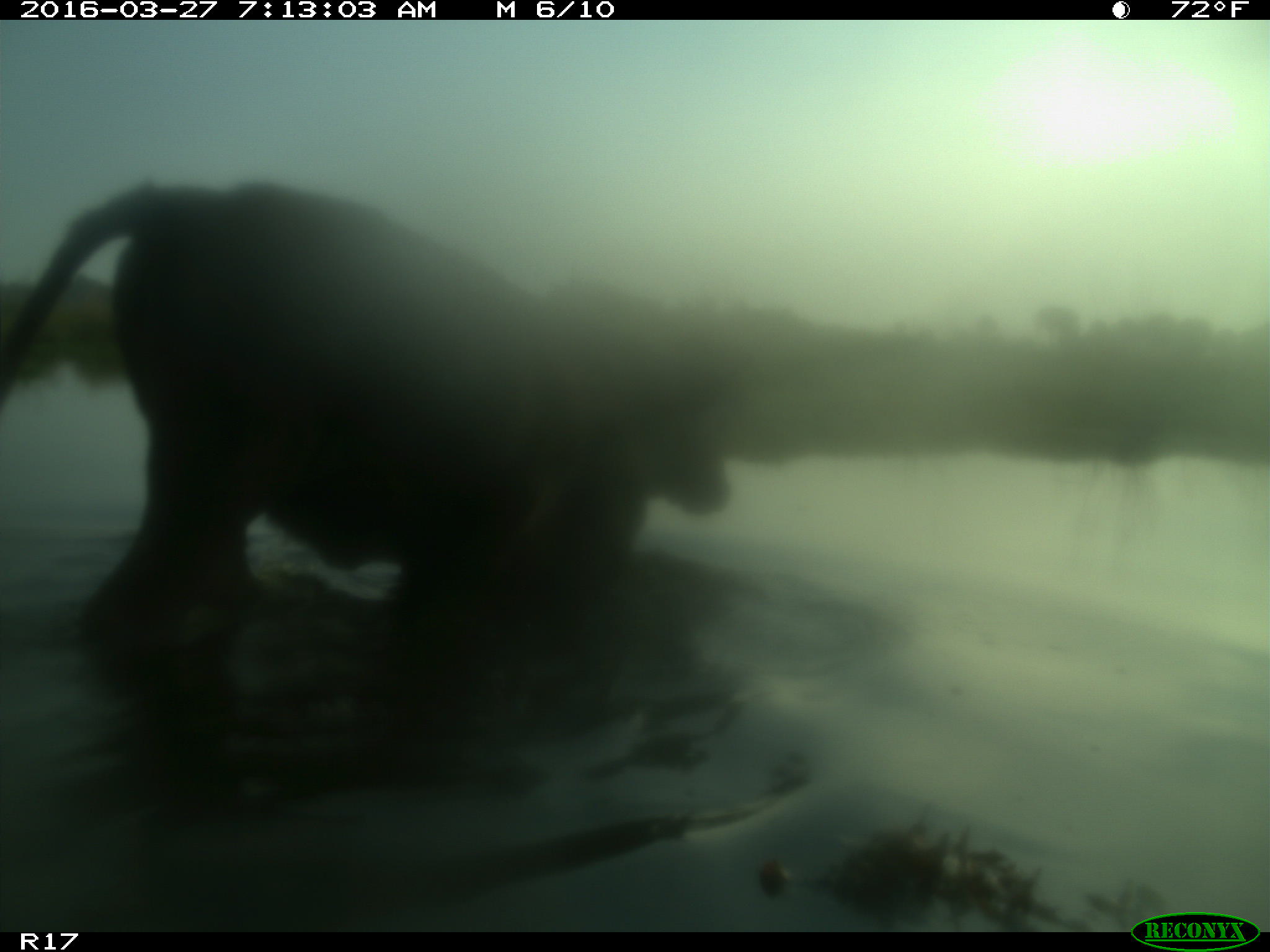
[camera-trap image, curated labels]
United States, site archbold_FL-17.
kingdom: Animalia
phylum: Chordata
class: Mammalia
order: Artiodactyla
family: Bovidae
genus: Bos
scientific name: Bos taurus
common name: domestic cow